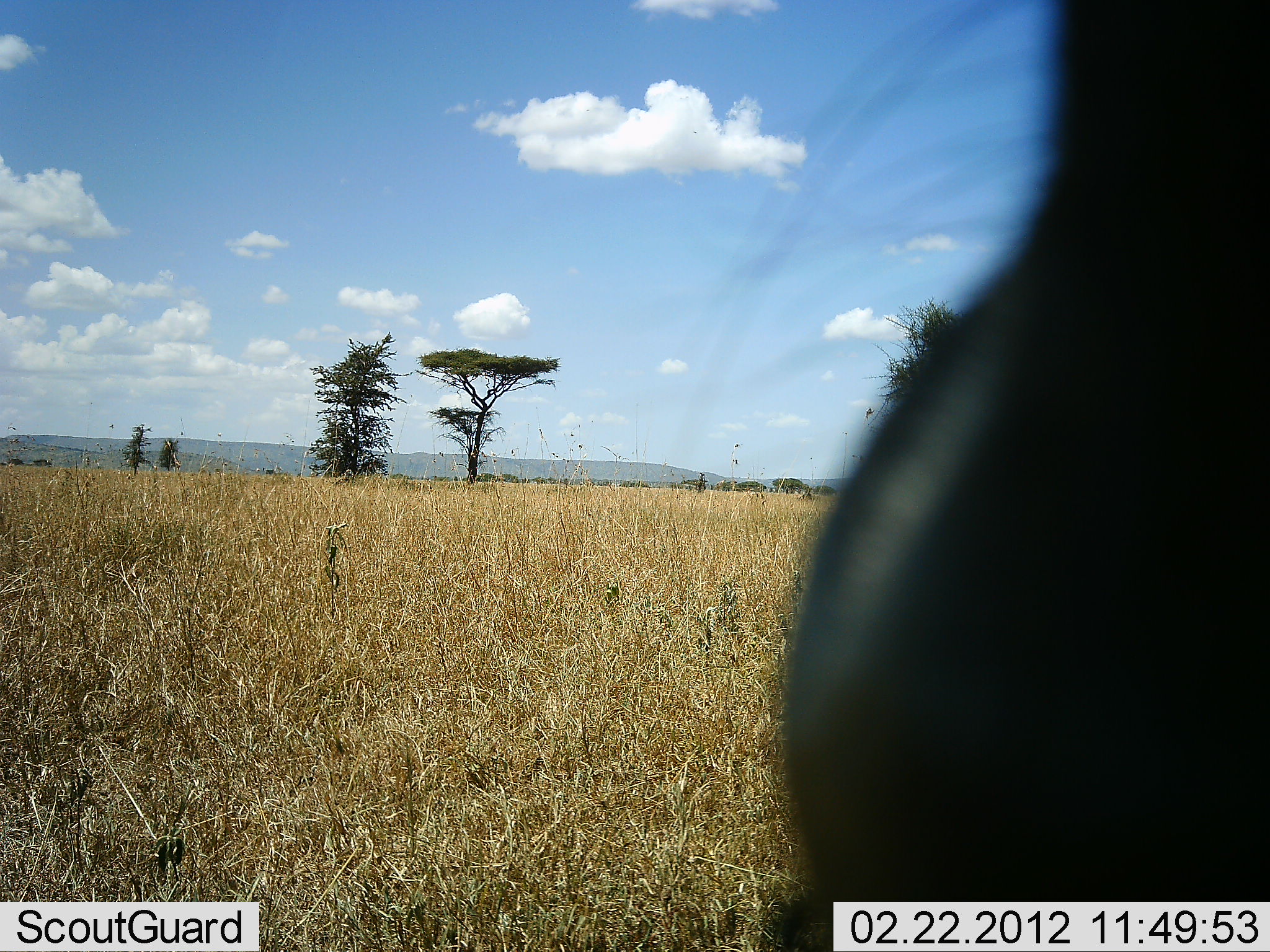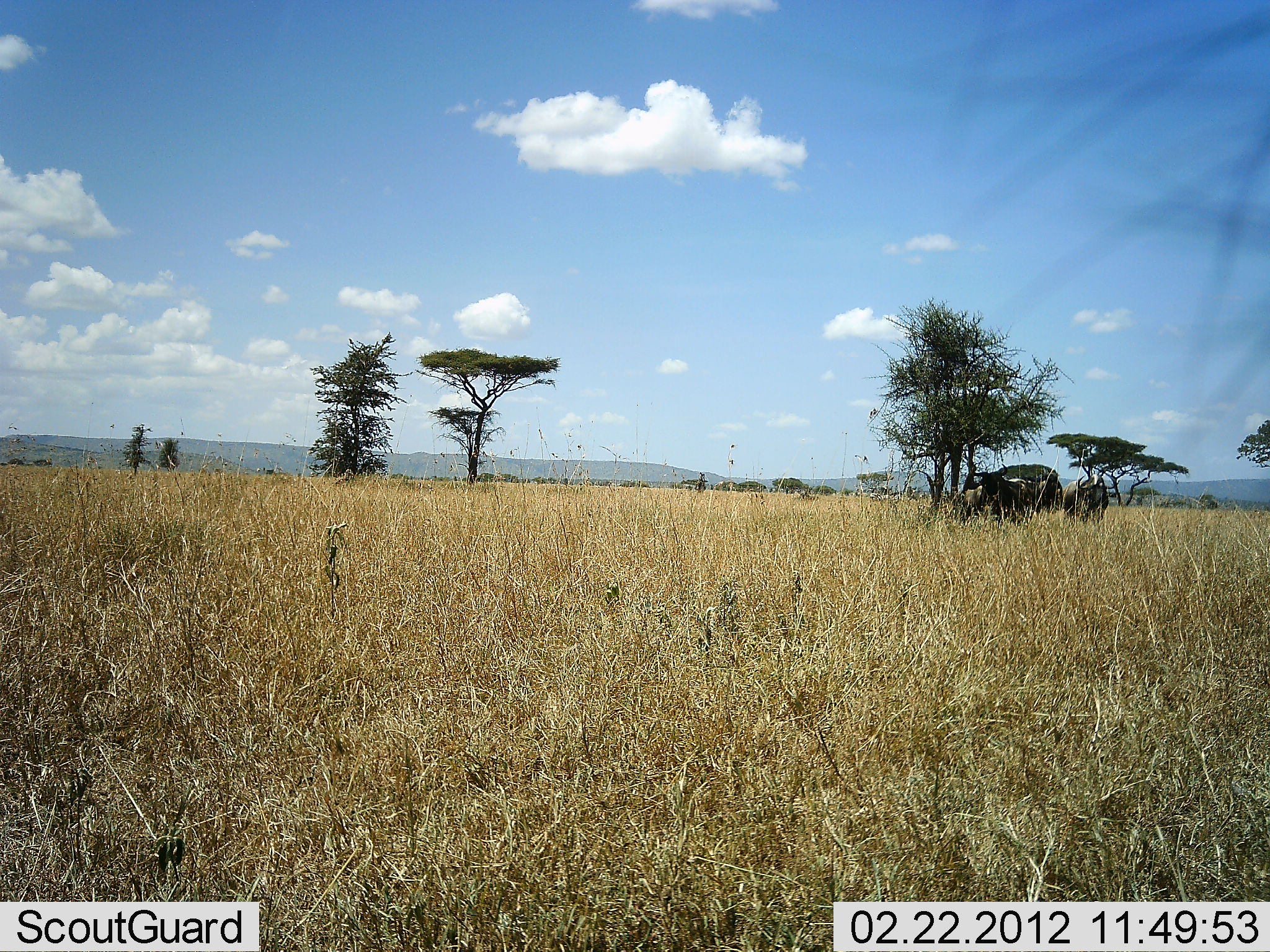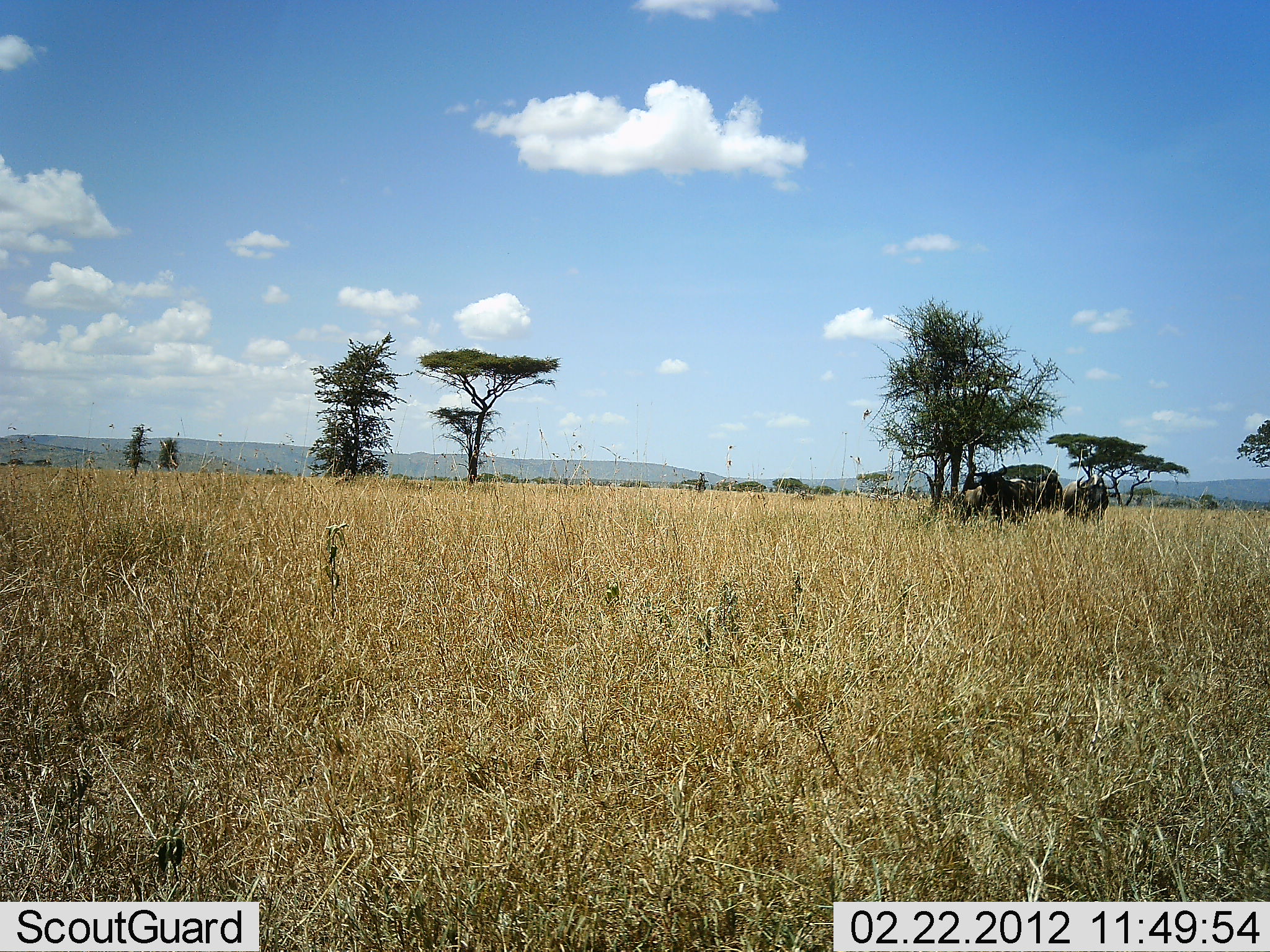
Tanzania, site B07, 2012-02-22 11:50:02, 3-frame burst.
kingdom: Animalia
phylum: Chordata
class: Mammalia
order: Artiodactyla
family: Bovidae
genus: Connochaetes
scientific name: Connochaetes taurinus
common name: blue wildebeest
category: wildebeest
Wildebeest (blue wildebeest) (Connochaetes taurinus), count 3. Behavior (volunteer vote fractions): standing 82%, resting 27%, moving 9%, interacting 0%. Young present (vote fraction): 0%. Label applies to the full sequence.